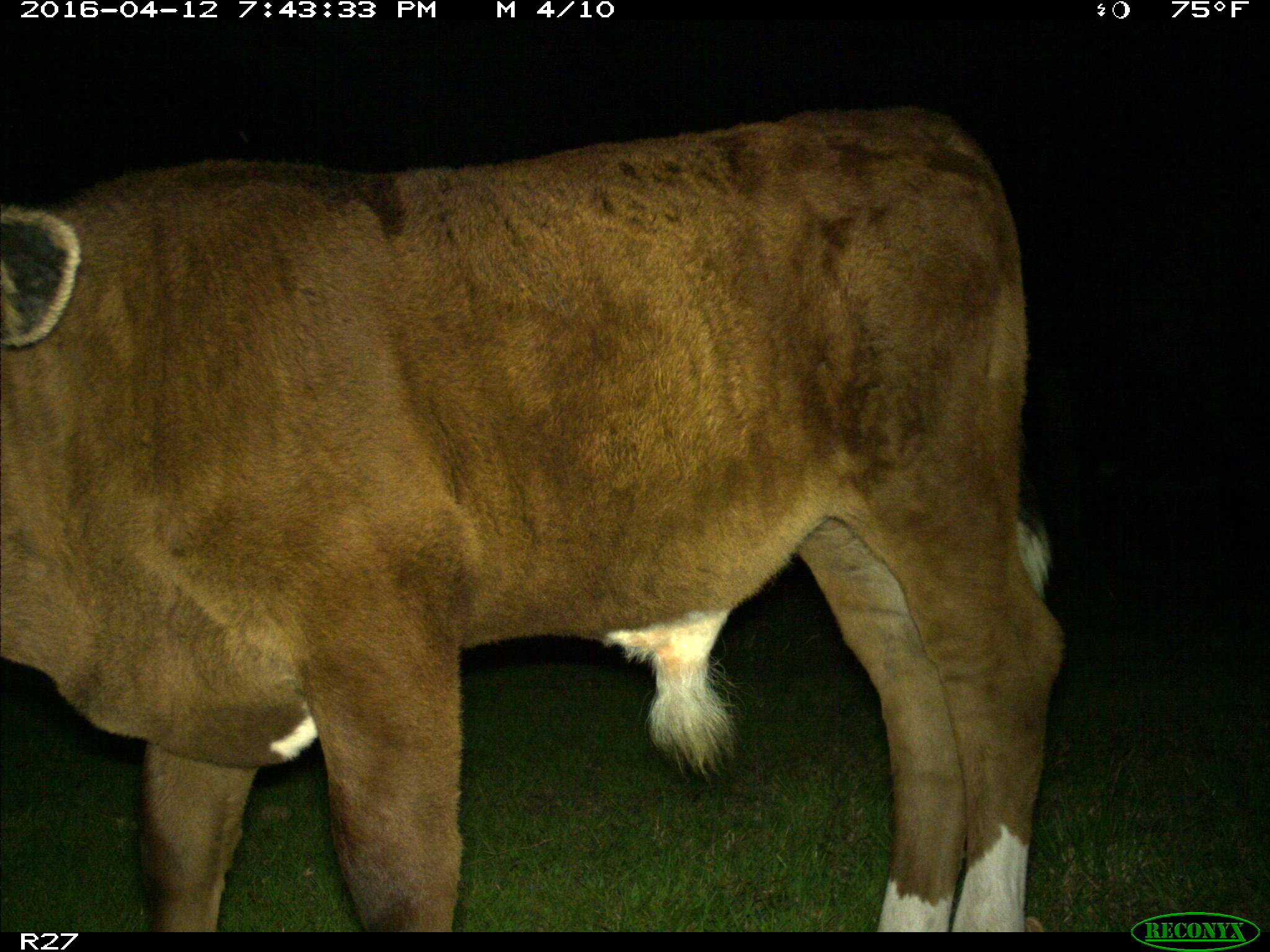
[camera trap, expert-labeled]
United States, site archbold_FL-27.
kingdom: Animalia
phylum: Chordata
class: Mammalia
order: Artiodactyla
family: Bovidae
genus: Bos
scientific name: Bos taurus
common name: domestic cow